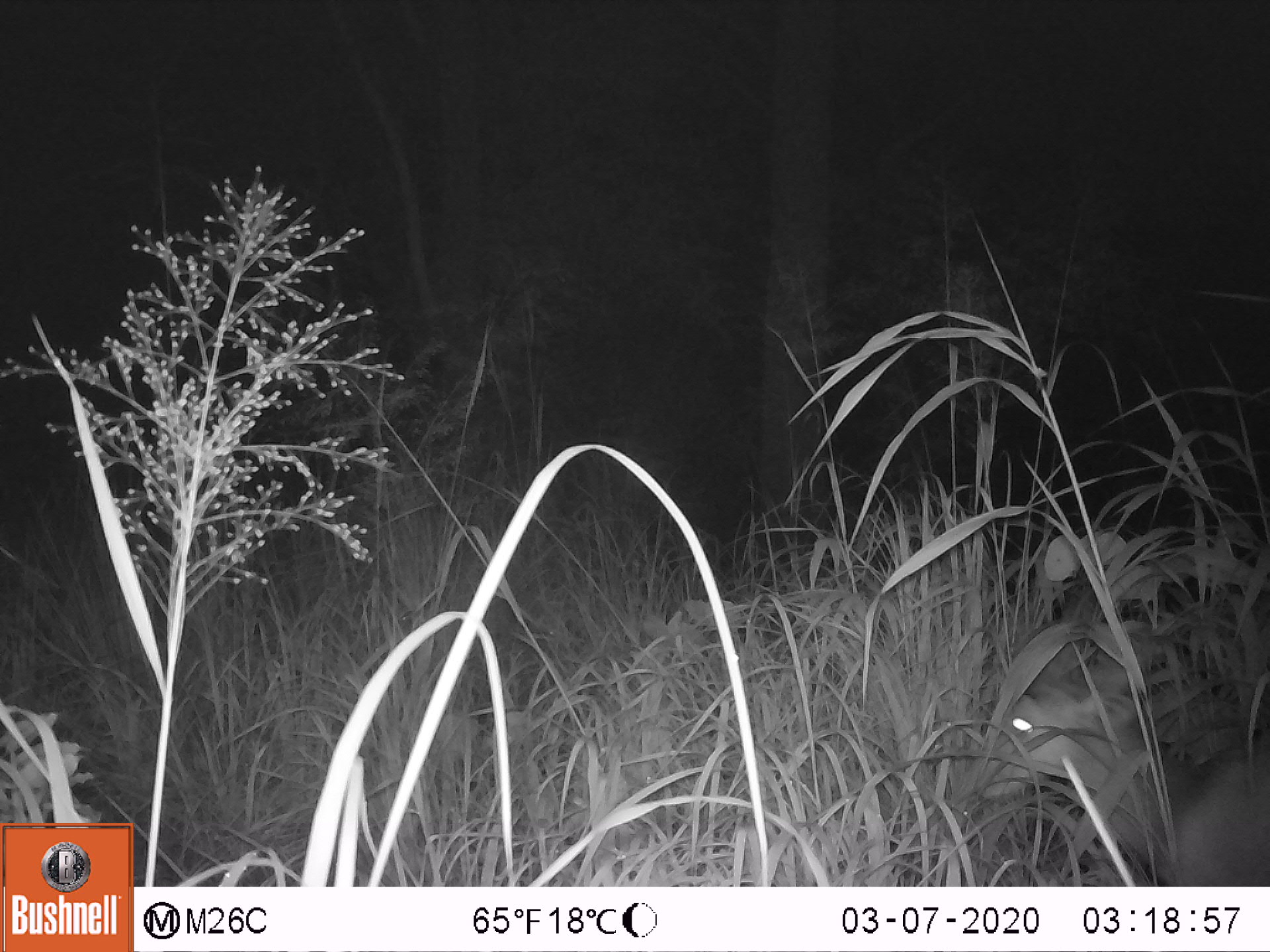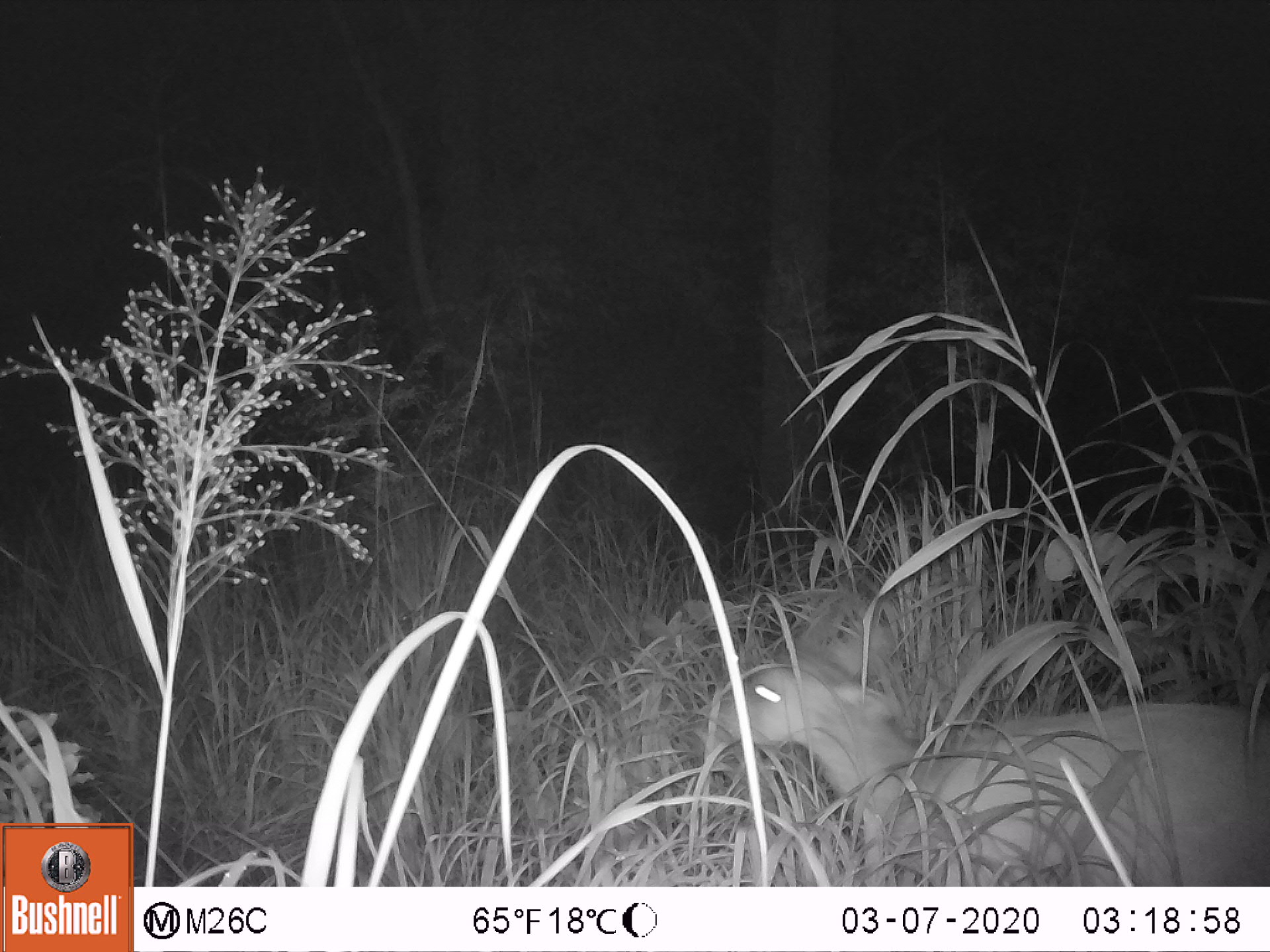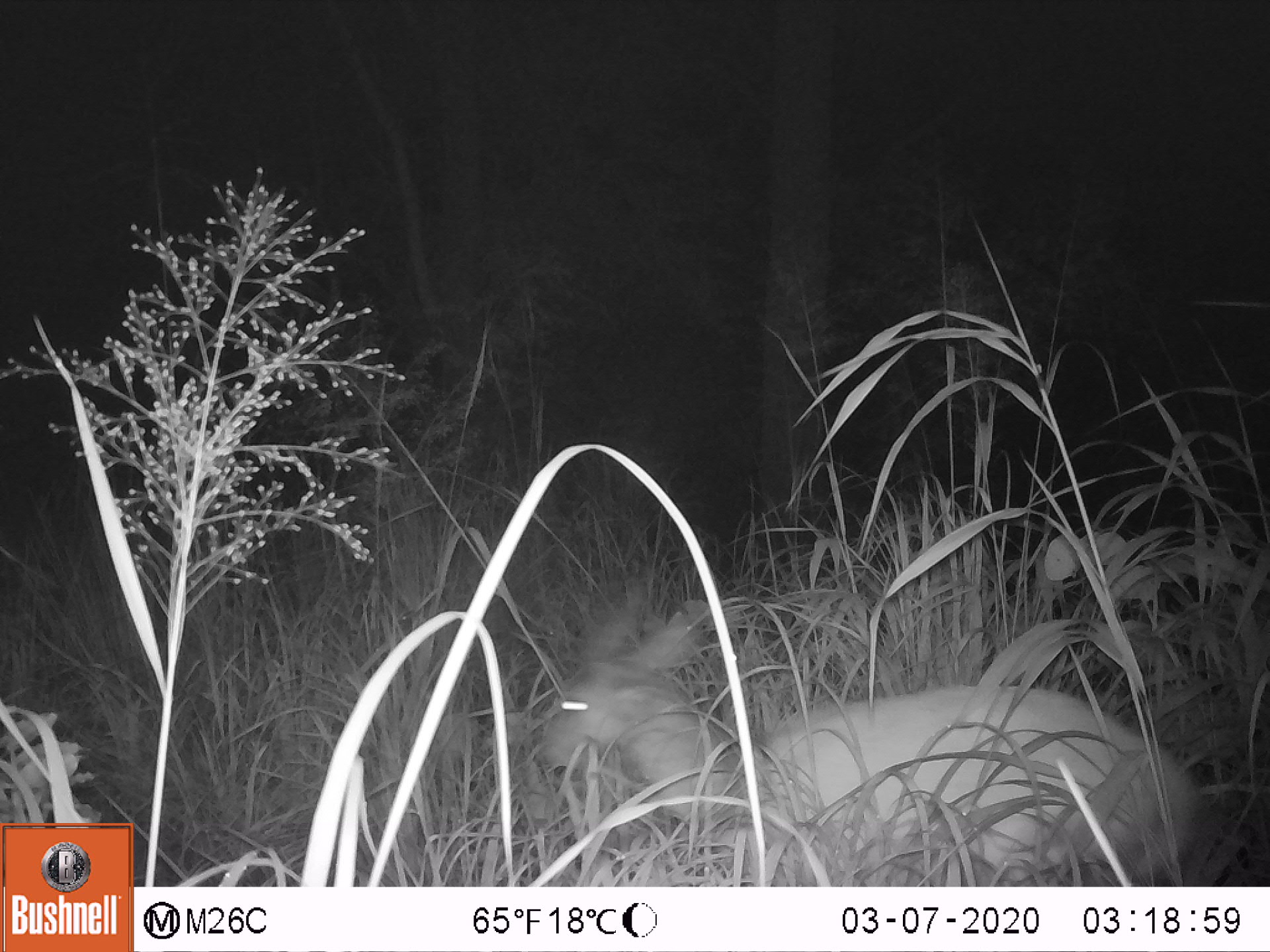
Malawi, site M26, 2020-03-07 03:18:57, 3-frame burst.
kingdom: Animalia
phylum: Chordata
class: Mammalia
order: Artiodactyla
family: Bovidae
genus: Tragelaphus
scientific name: Tragelaphus sylvaticus sylvaticus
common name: cape bushbuck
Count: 1.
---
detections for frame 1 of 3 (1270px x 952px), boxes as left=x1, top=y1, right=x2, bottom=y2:
cape bushbuck: left=964, top=616, right=1267, bottom=883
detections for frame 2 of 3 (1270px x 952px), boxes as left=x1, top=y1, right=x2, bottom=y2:
cape bushbuck: left=701, top=587, right=1267, bottom=883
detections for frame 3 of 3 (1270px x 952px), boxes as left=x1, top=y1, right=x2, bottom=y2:
cape bushbuck: left=533, top=567, right=1200, bottom=883